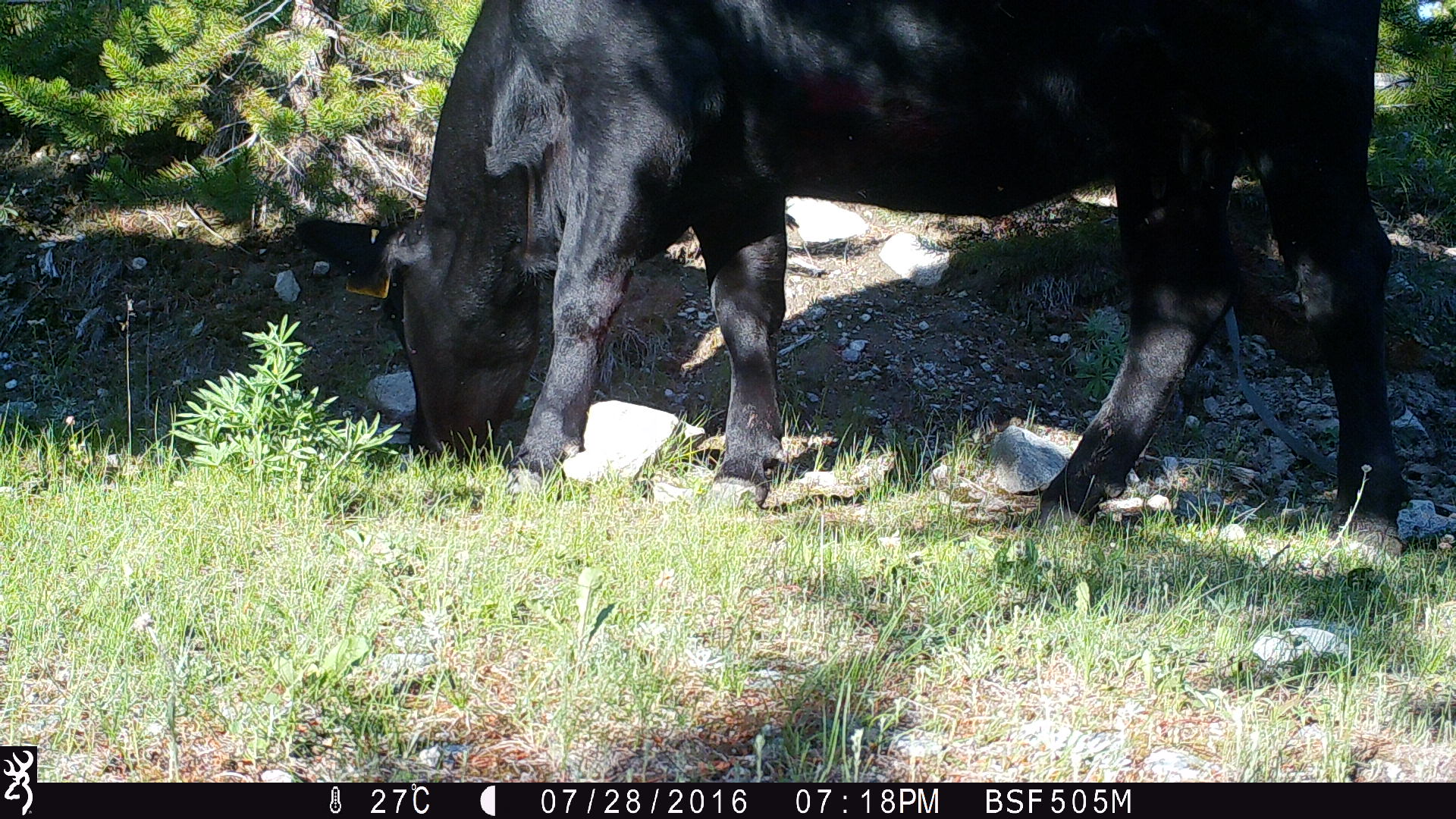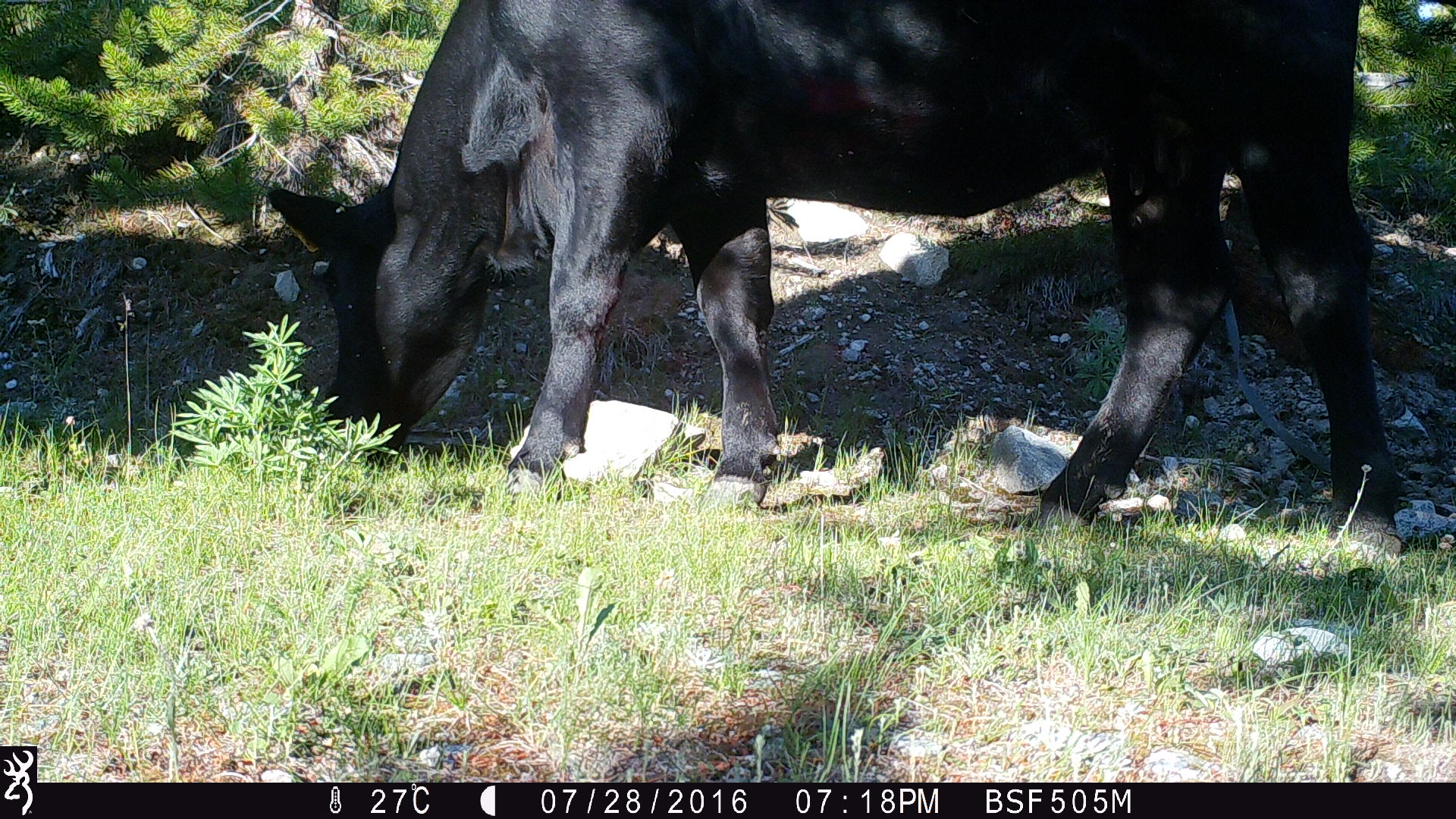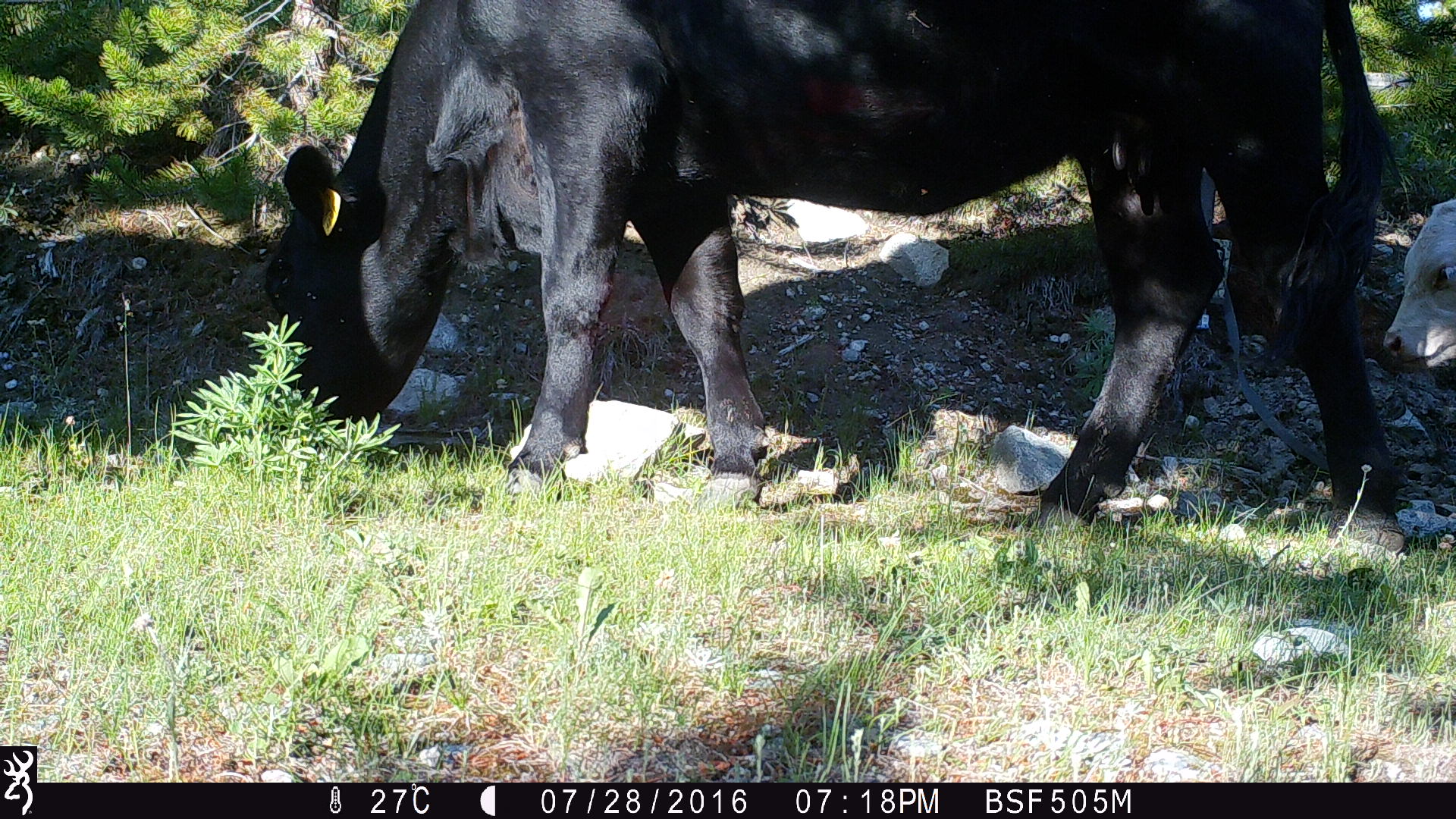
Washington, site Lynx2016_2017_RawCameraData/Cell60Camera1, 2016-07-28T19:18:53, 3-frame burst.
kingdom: Animalia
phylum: Chordata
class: Mammalia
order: Artiodactyla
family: Bovidae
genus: Bos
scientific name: Bos taurus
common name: domestic cattle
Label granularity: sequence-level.